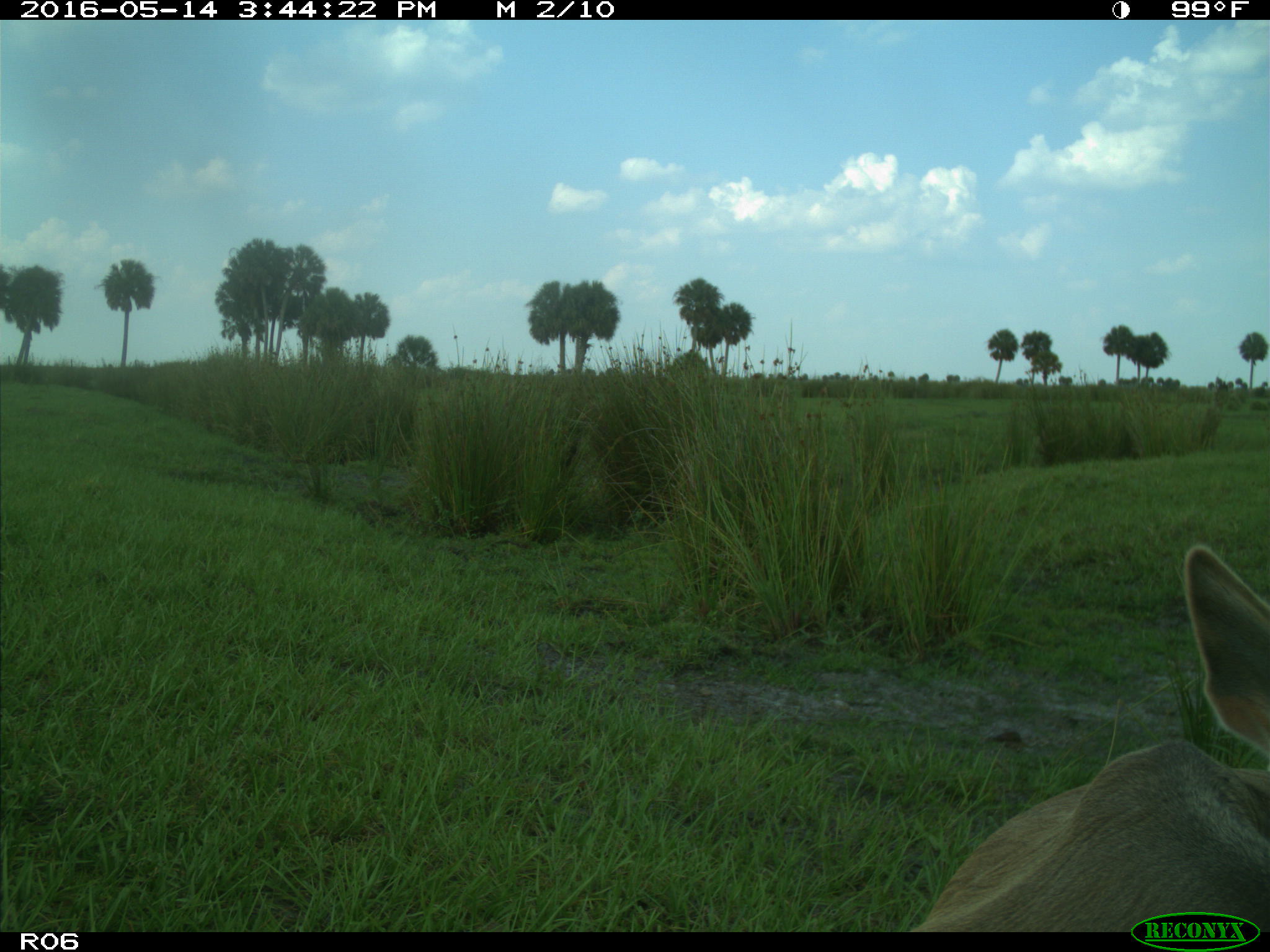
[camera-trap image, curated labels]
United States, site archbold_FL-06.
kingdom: Animalia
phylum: Chordata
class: Mammalia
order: Artiodactyla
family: Bovidae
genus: Bos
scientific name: Bos taurus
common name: domestic cow